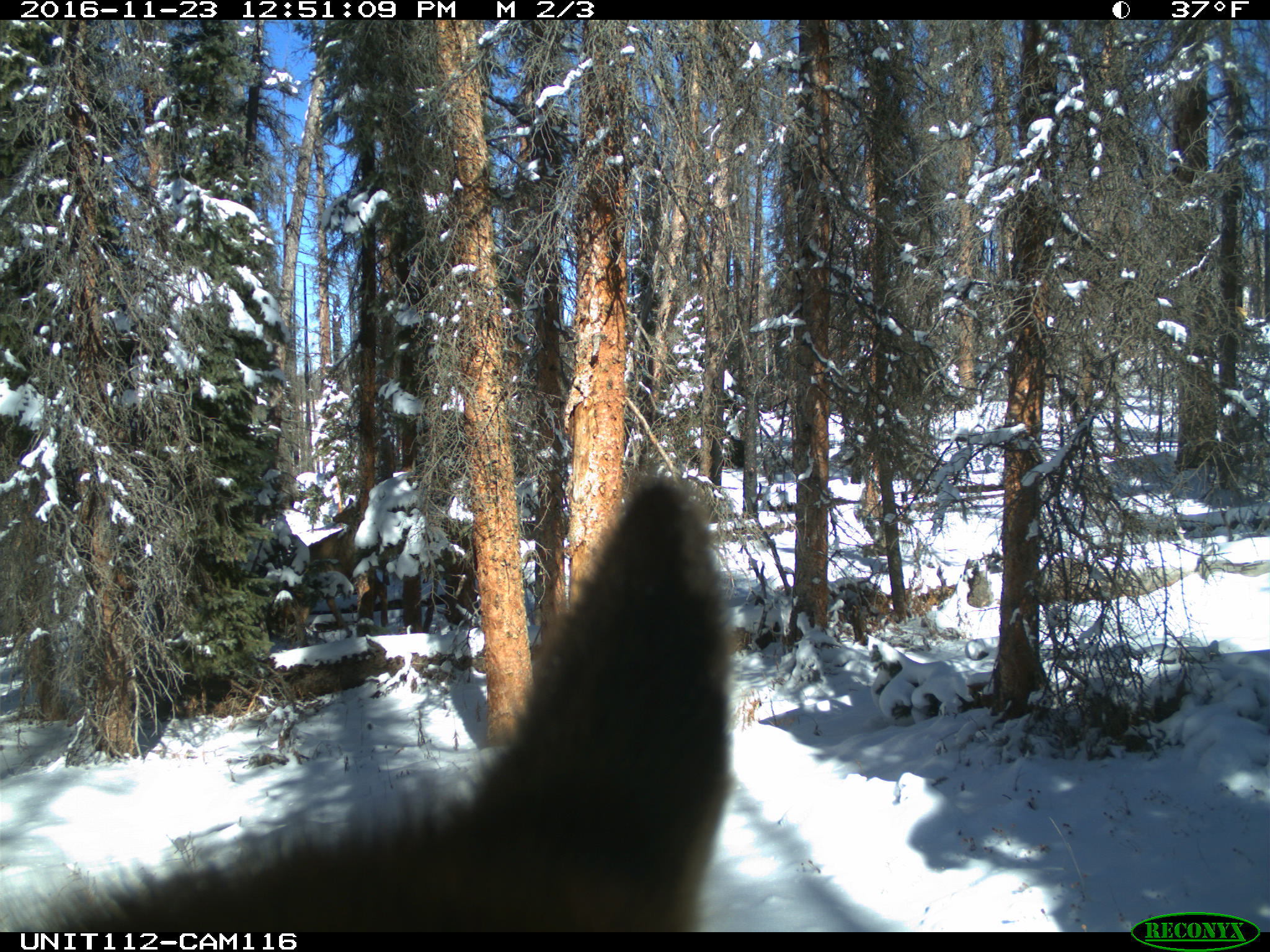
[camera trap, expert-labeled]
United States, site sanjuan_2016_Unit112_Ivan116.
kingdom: Animalia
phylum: Chordata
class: Mammalia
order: Artiodactyla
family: Cervidae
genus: Cervus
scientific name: Cervus elaphus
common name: red deer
Cervus elaphus (red deer).